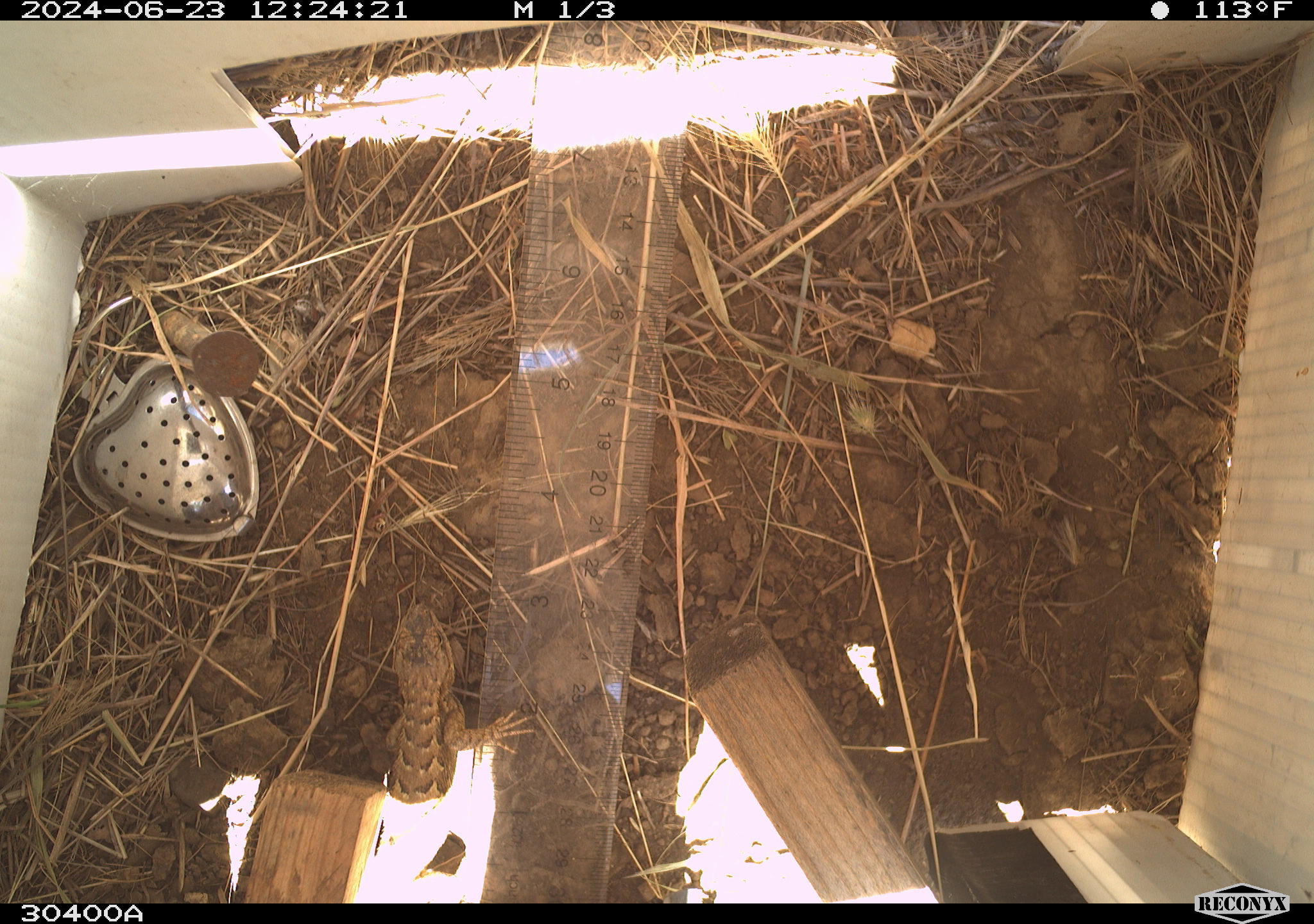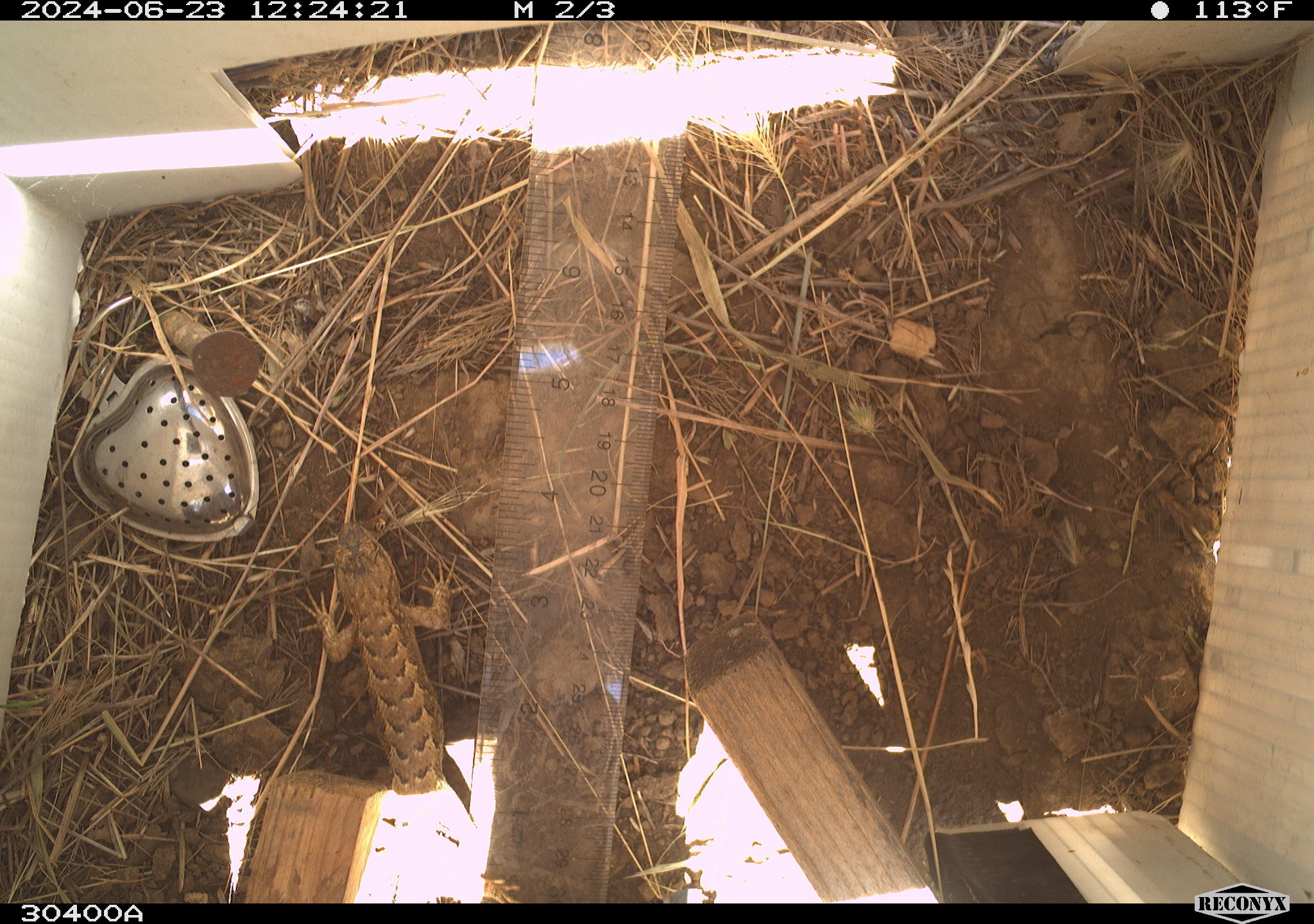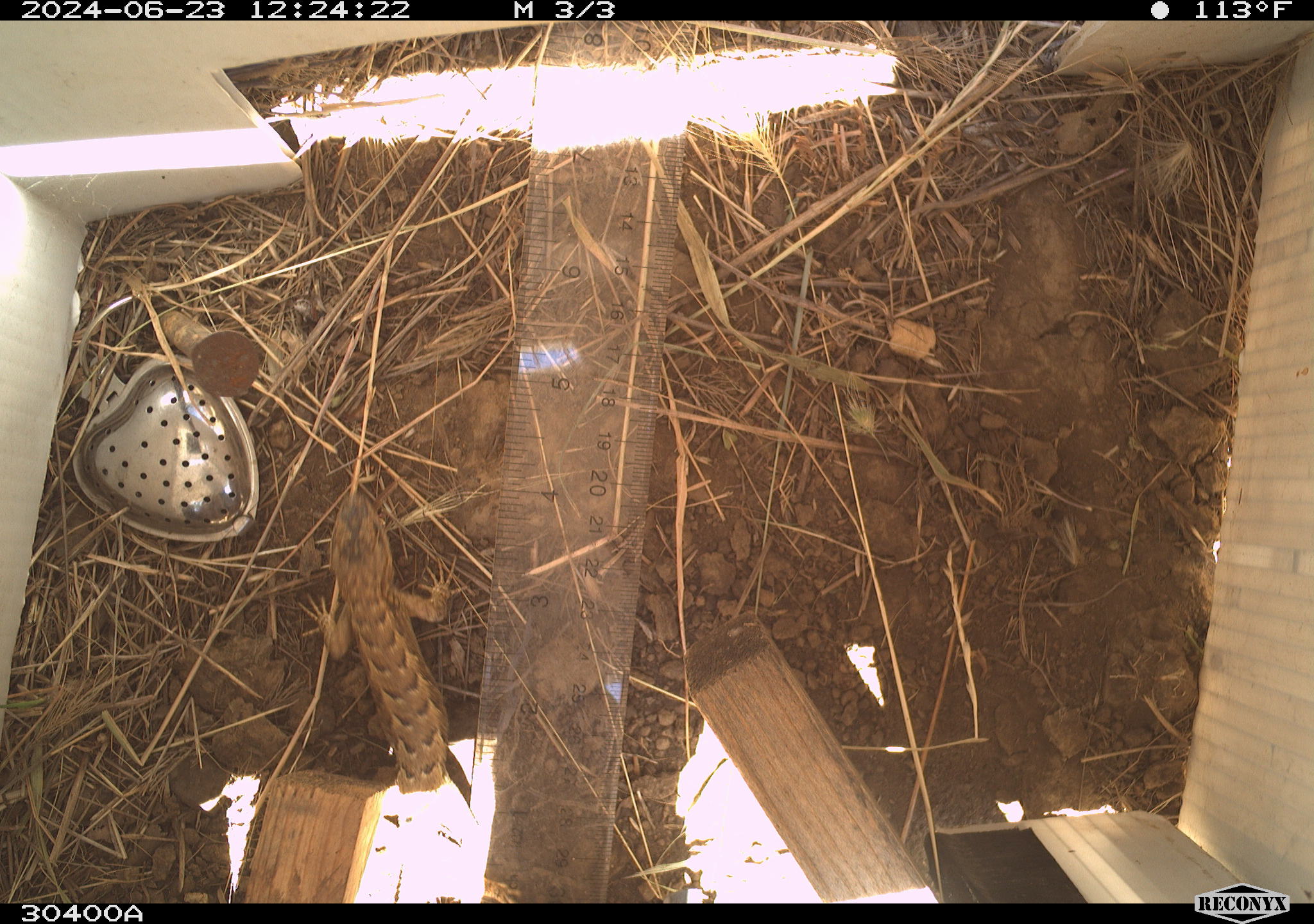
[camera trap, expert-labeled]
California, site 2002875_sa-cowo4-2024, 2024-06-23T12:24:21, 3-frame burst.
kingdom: Animalia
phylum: Chordata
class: Reptilia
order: Squamata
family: Phrynosomatidae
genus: Sceloporus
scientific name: Sceloporus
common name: spiny lizards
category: sceloporus species